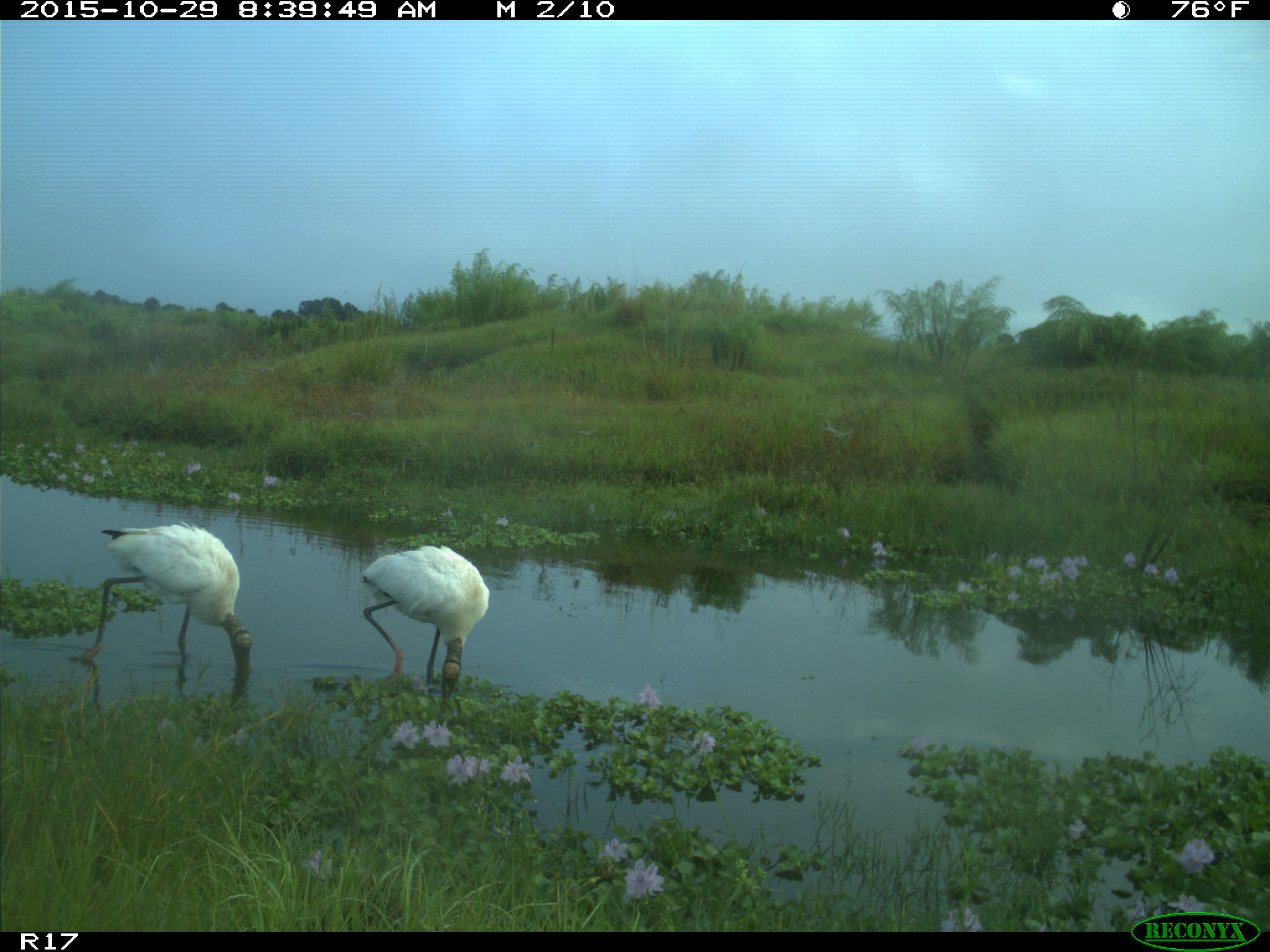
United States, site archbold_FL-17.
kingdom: Animalia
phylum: Chordata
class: Aves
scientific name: Aves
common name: birds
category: unidentified bird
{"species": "unidentified bird (birds) (Aves)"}